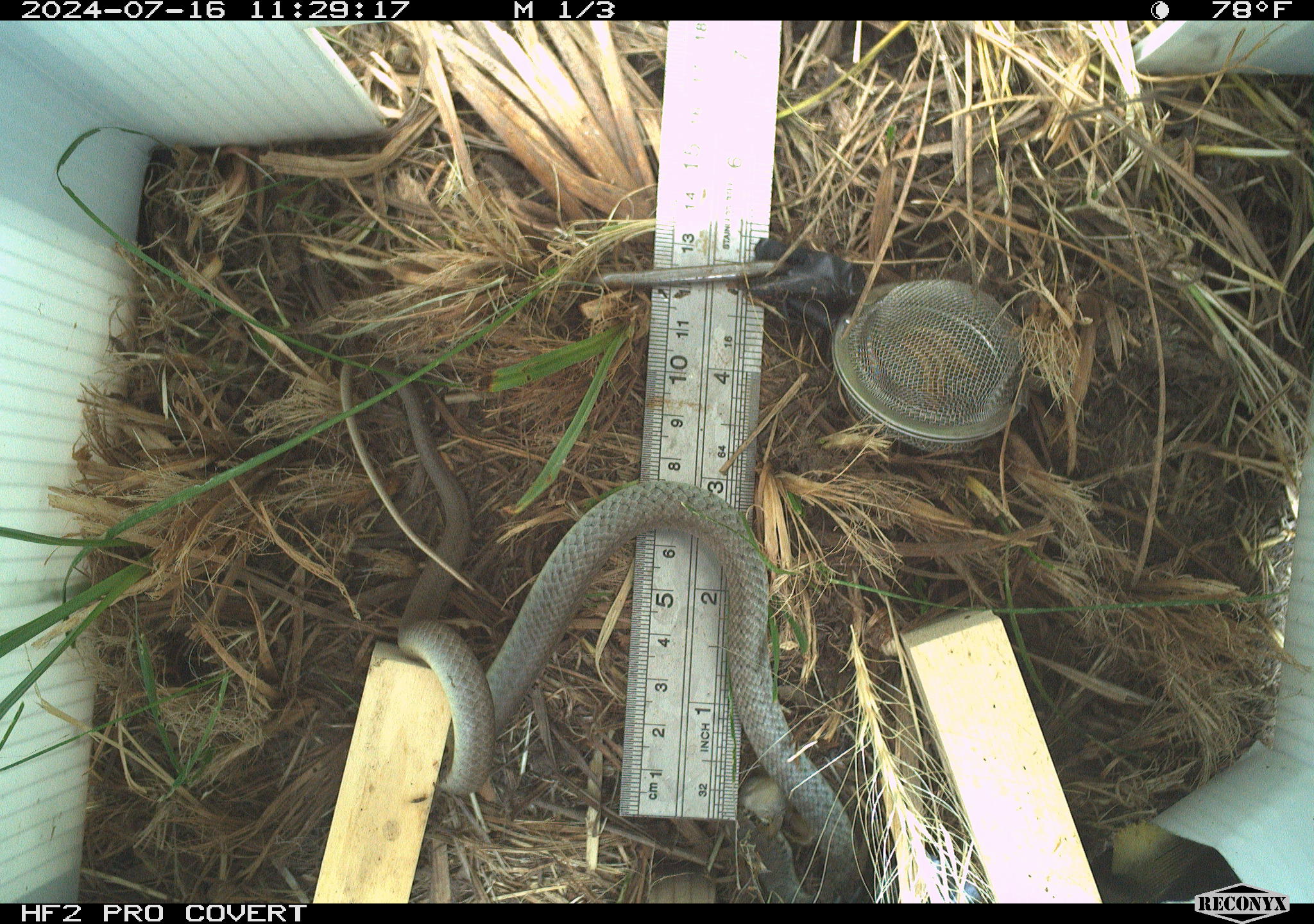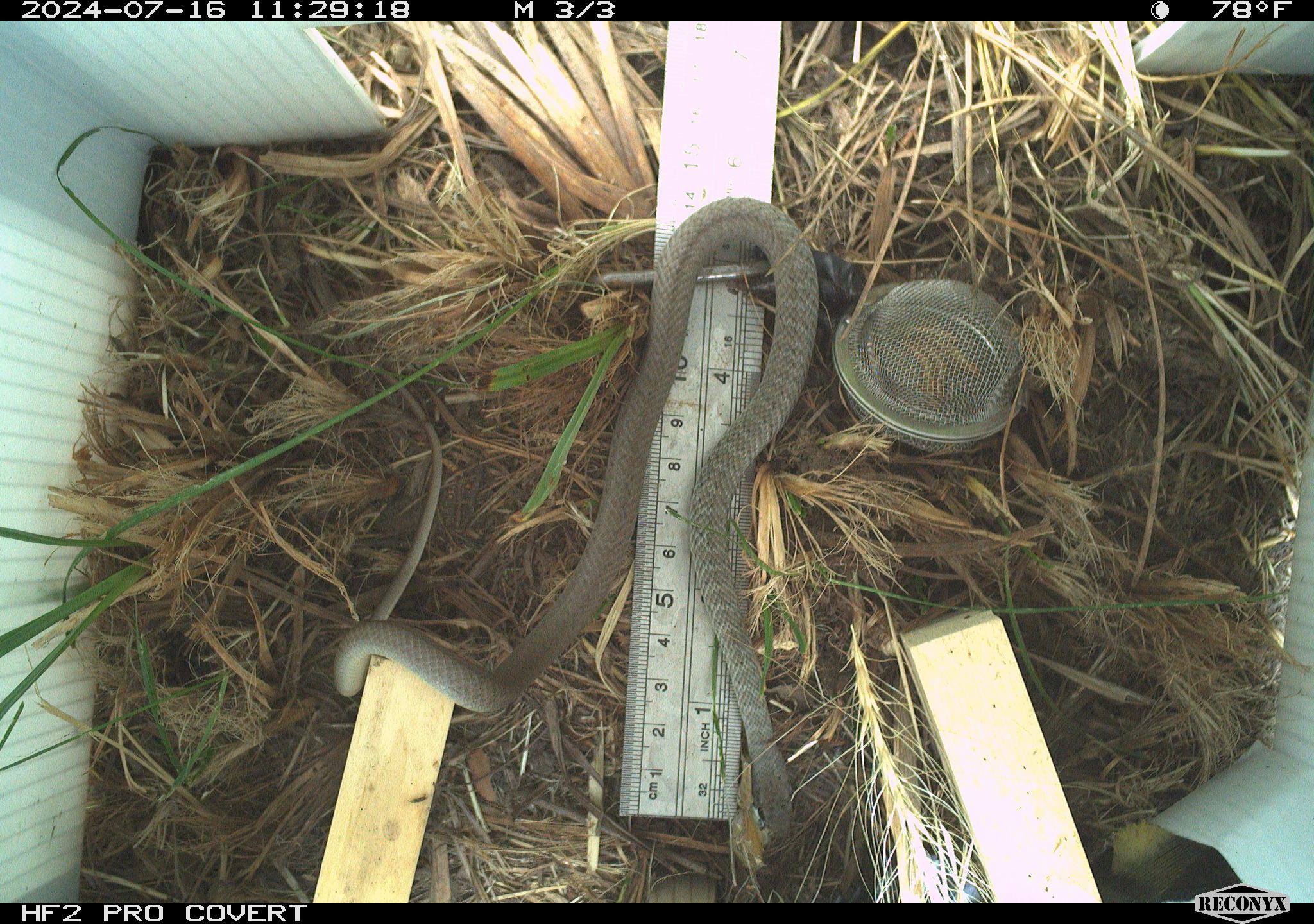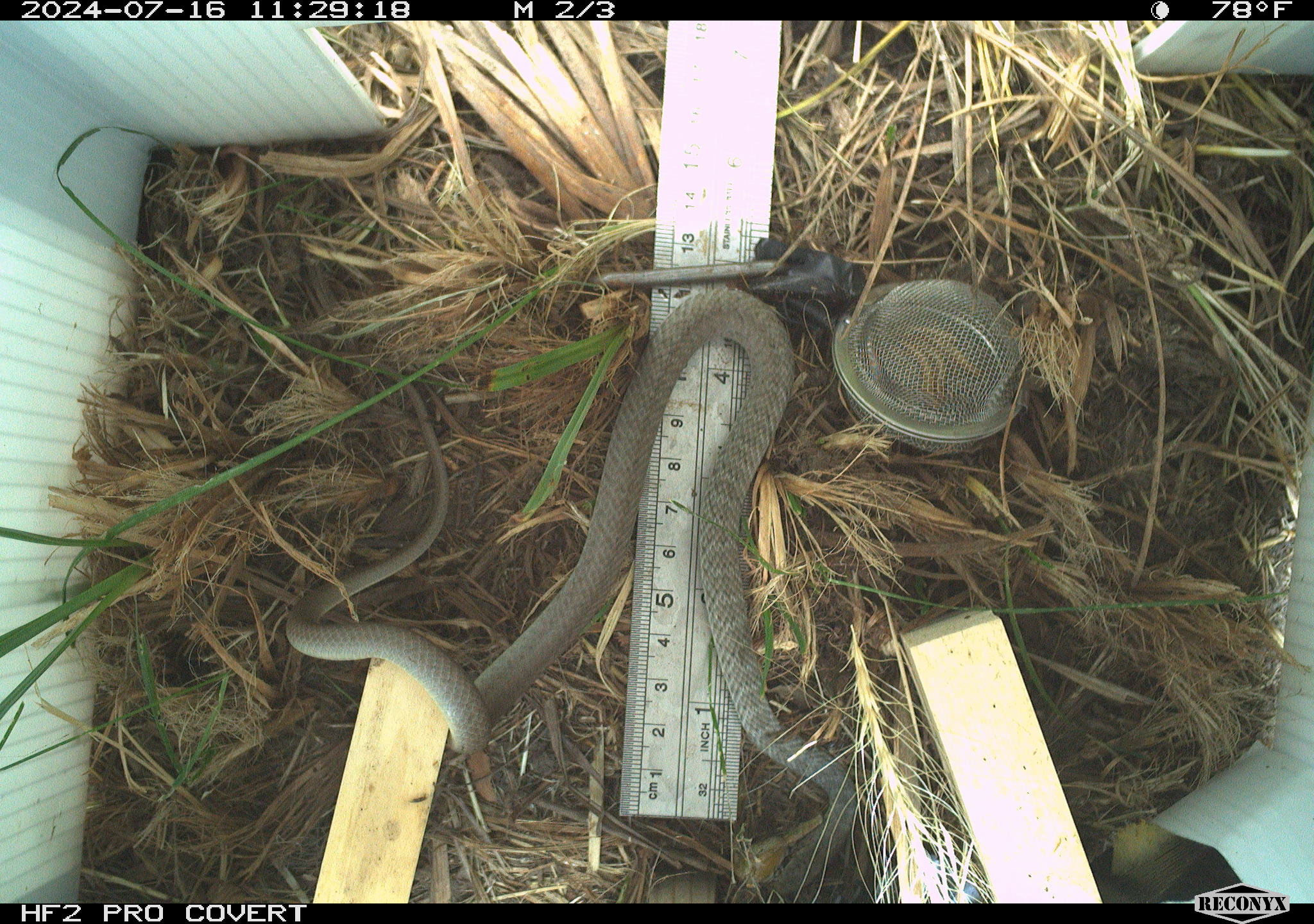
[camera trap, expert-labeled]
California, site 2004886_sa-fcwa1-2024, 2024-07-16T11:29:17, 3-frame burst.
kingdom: Animalia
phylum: Chordata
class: Reptilia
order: Squamata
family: Colubridae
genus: Coluber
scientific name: Coluber constrictor mormon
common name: western yellow-bellied racer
Western yellow-bellied racer (Coluber constrictor mormon).